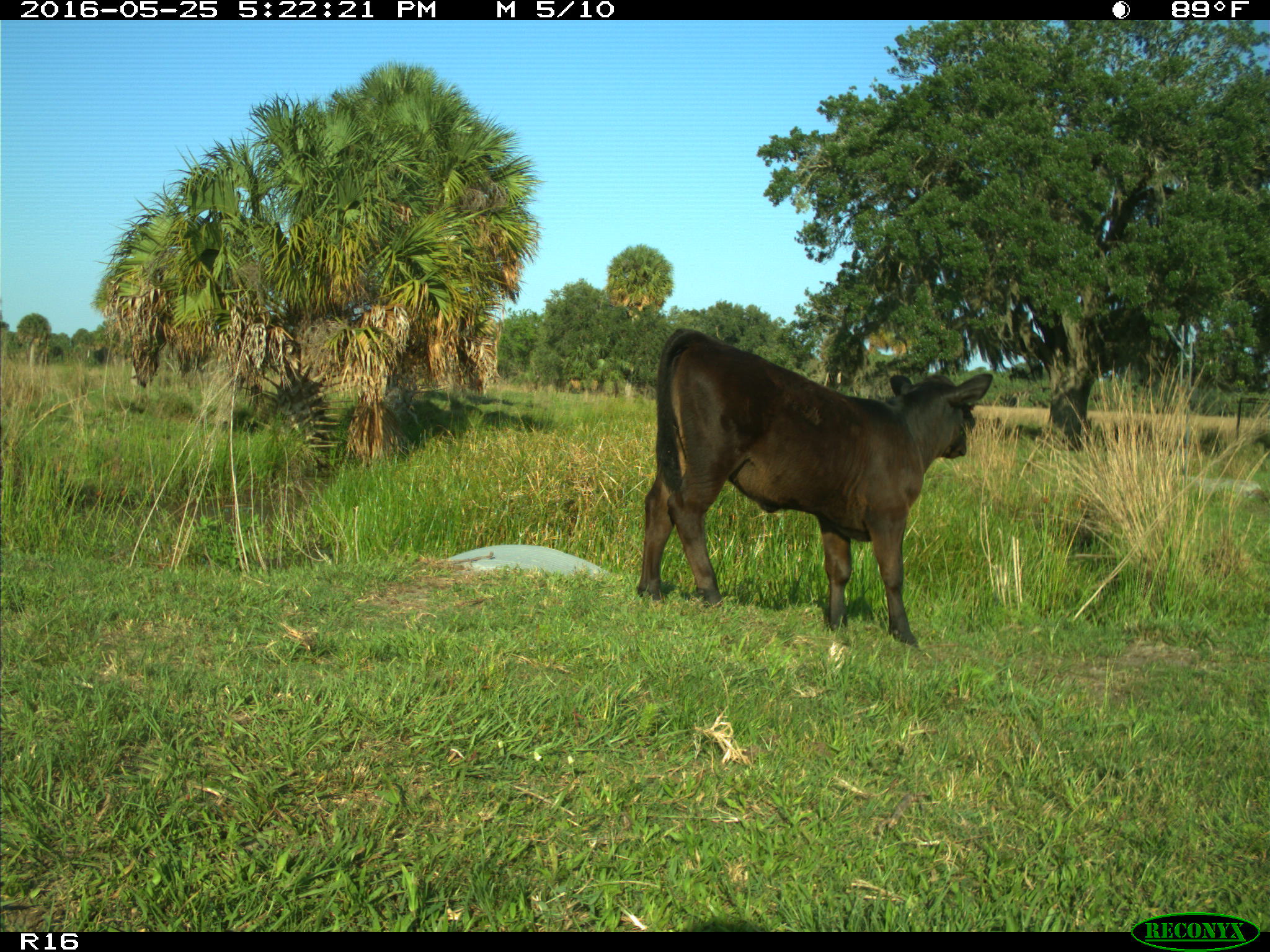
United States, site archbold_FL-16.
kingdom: Animalia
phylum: Chordata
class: Mammalia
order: Artiodactyla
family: Bovidae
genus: Bos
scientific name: Bos taurus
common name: domestic cow